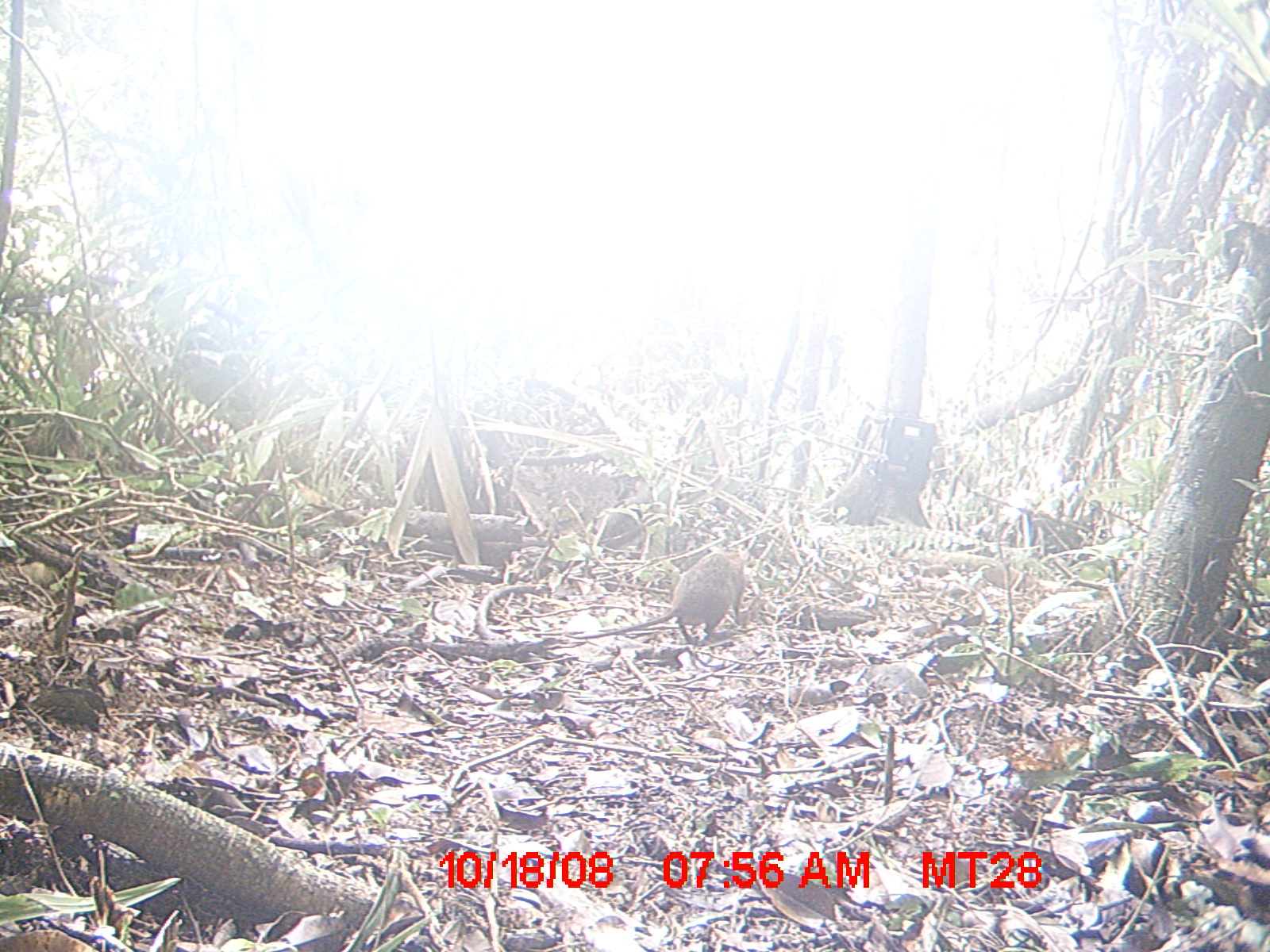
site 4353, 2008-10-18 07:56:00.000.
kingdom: Animalia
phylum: Chordata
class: Aves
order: Cuculiformes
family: Cuculidae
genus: Coua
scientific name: Coua serriana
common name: red-breasted coua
Coua serriana (red-breasted coua), count 3.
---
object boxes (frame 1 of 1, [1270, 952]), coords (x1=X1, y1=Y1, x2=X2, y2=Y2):
coua serriana: (x1=564, y1=548, x2=745, y2=644)